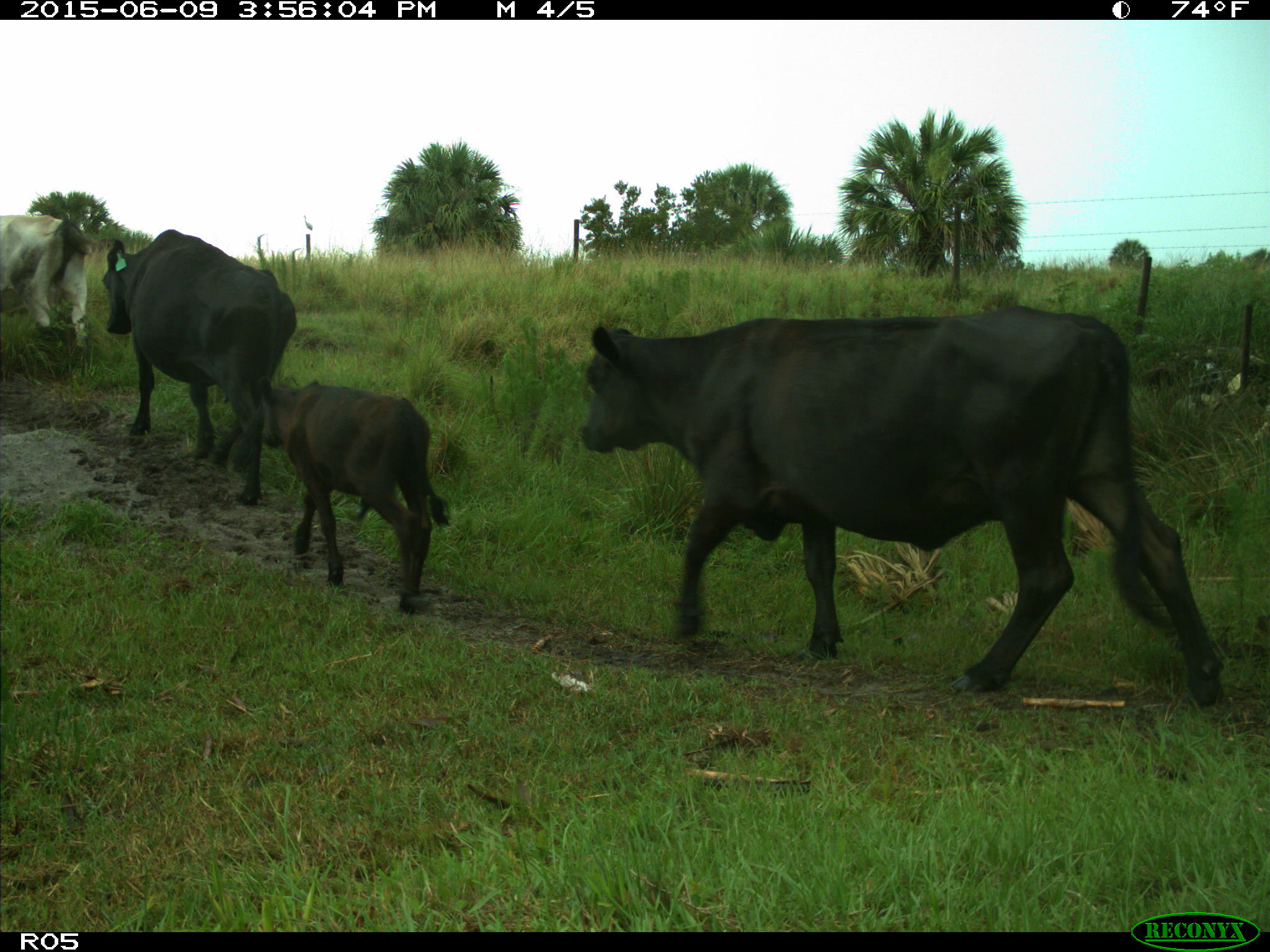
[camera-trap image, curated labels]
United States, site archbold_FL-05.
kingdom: Animalia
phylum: Chordata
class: Mammalia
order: Artiodactyla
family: Bovidae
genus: Bos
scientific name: Bos taurus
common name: domestic cow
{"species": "Bos taurus (domestic cow)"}